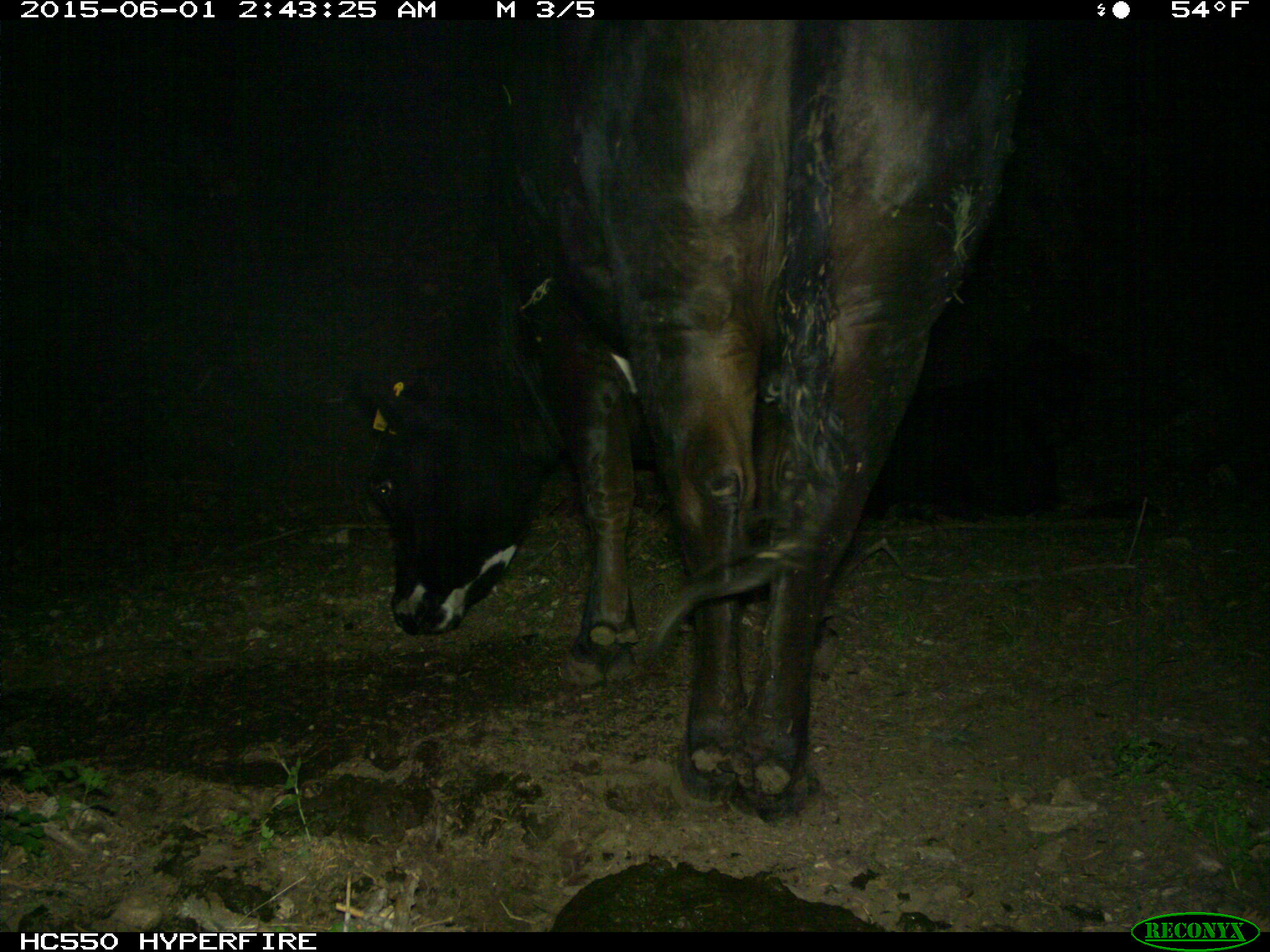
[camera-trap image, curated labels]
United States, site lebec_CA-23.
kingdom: Animalia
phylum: Chordata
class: Mammalia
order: Artiodactyla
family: Bovidae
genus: Bos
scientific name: Bos taurus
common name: domestic cow